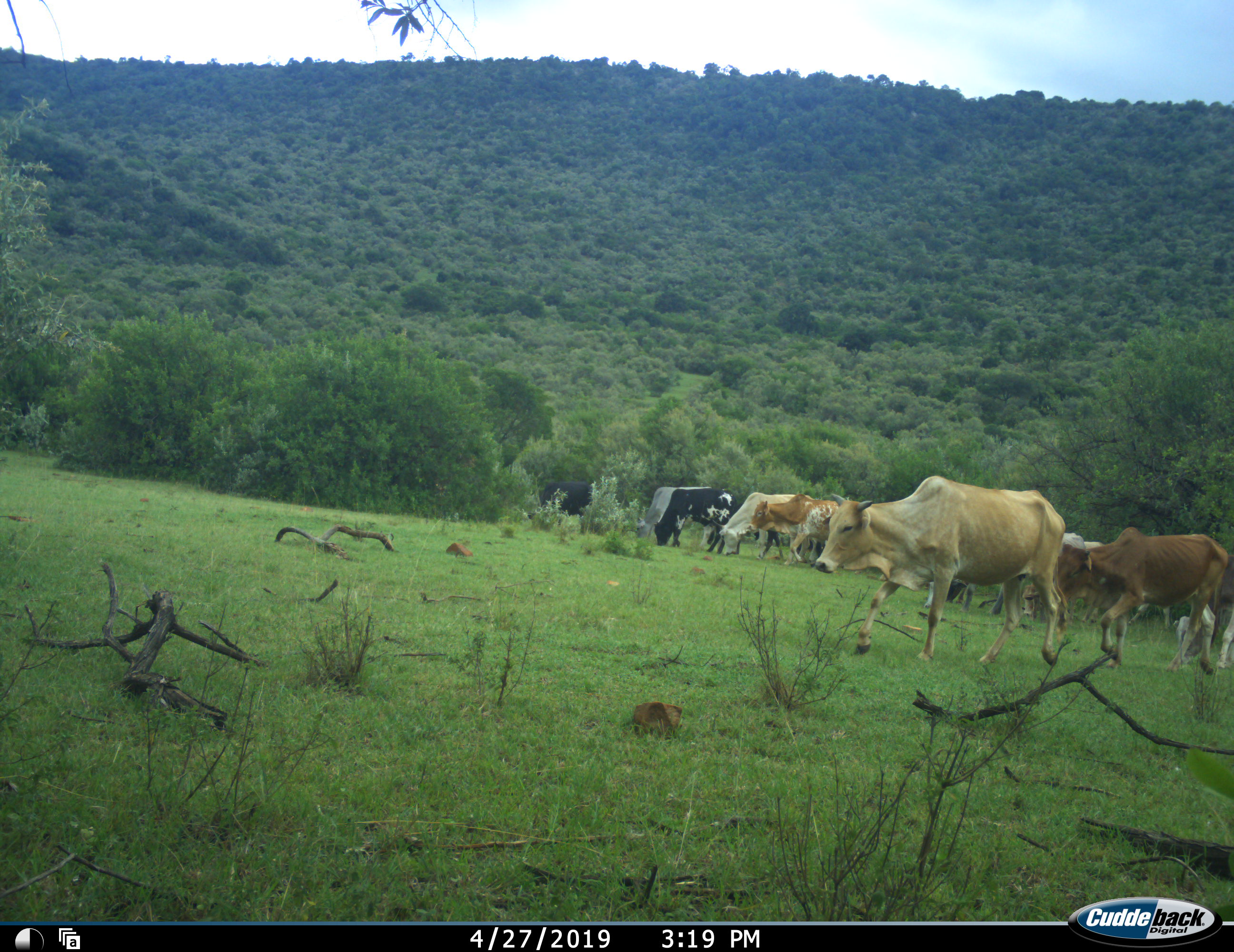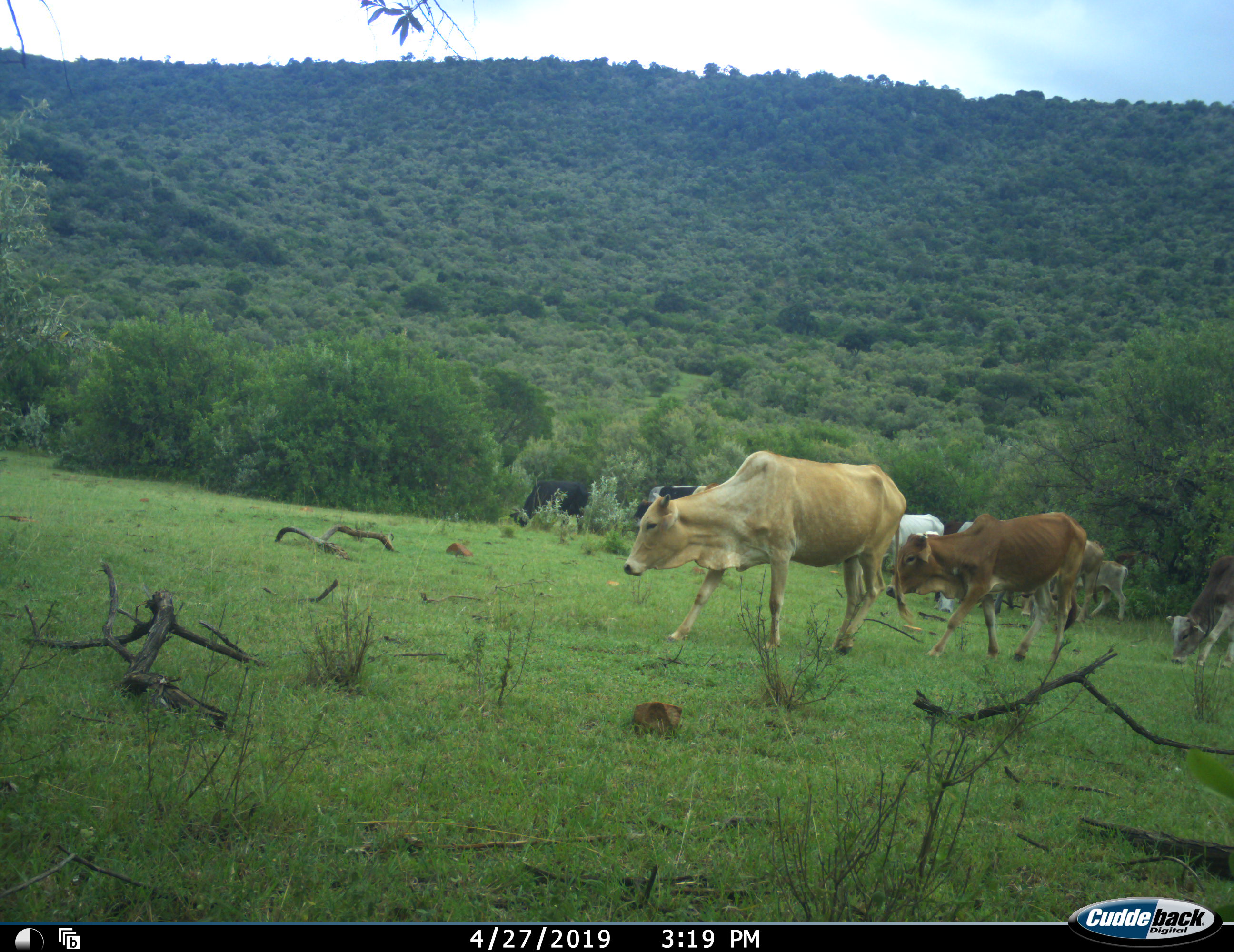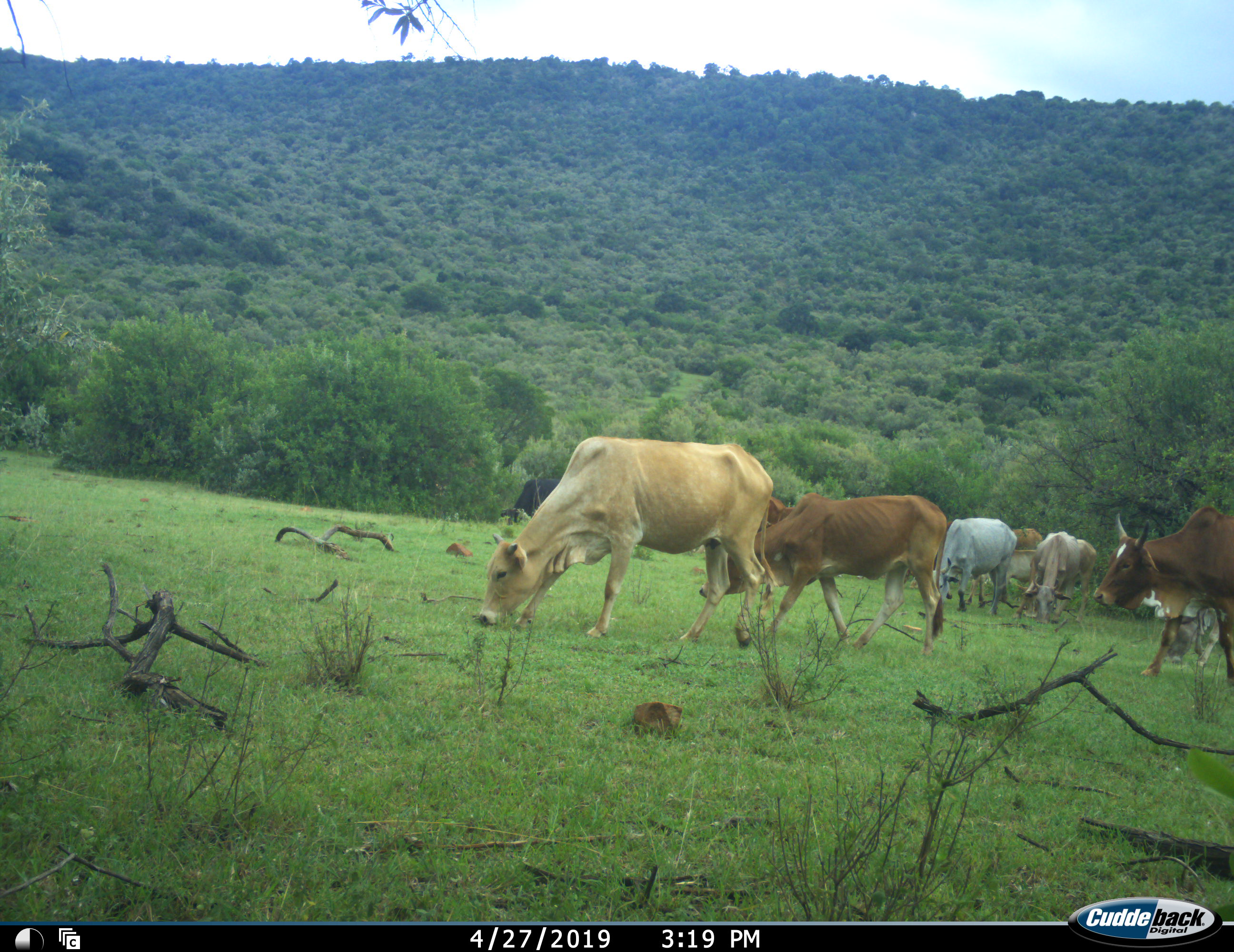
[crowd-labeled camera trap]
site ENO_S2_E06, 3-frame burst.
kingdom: Animalia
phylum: Chordata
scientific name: Vertebrata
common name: domestic animal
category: domesticanimal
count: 11-50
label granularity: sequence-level